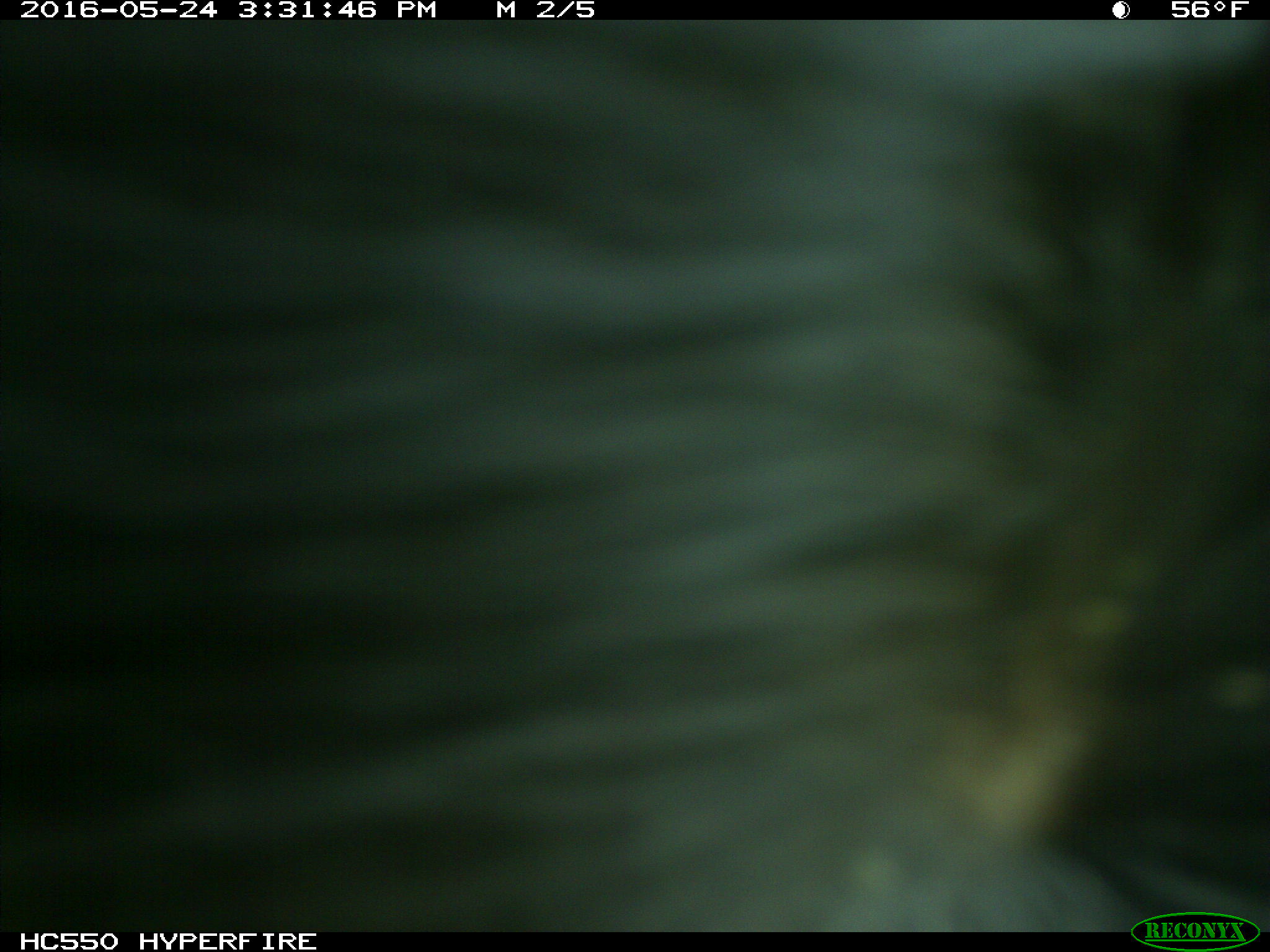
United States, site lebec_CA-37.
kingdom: Animalia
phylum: Chordata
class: Mammalia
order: Artiodactyla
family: Bovidae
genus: Bos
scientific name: Bos taurus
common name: domestic cow